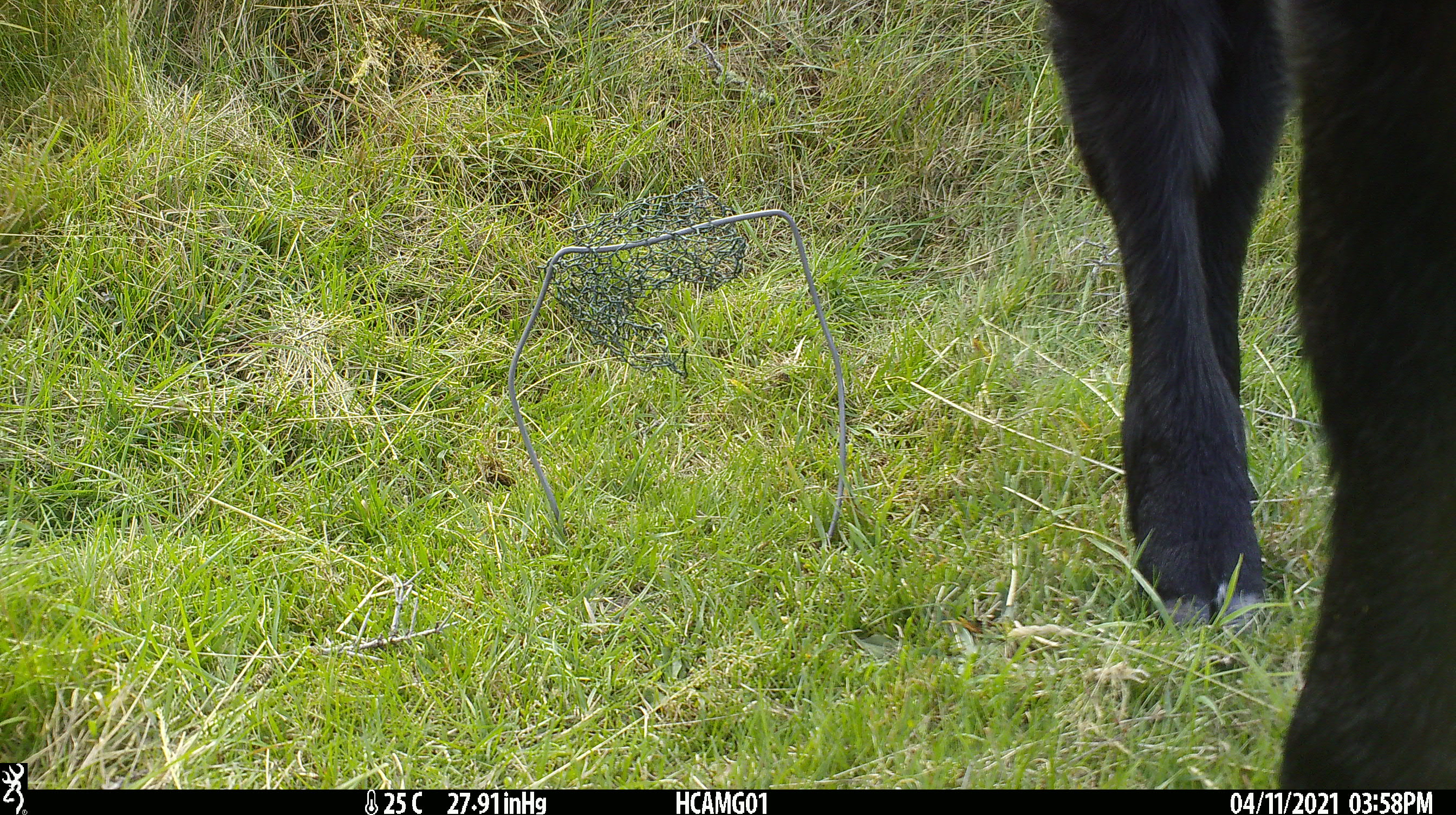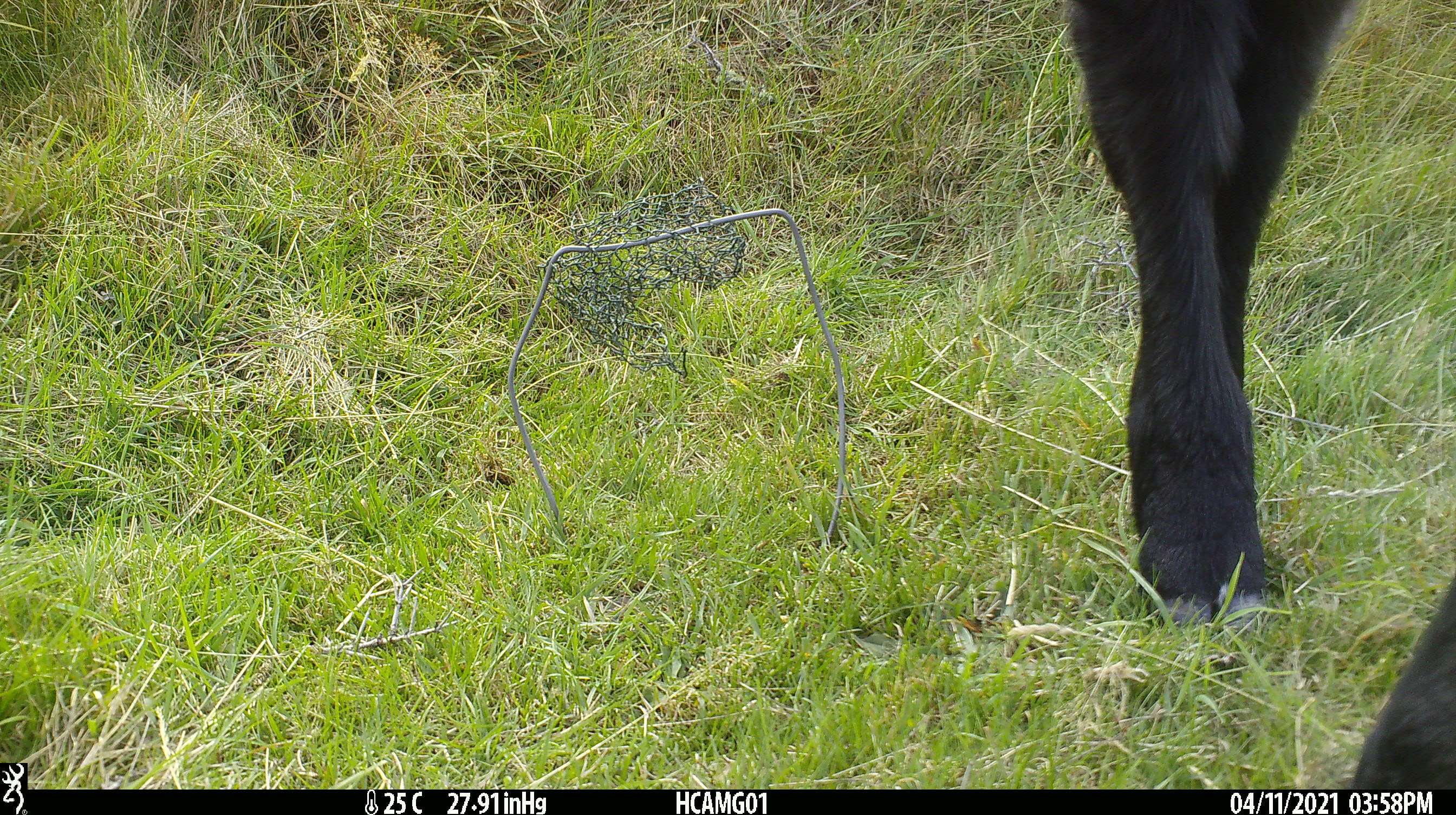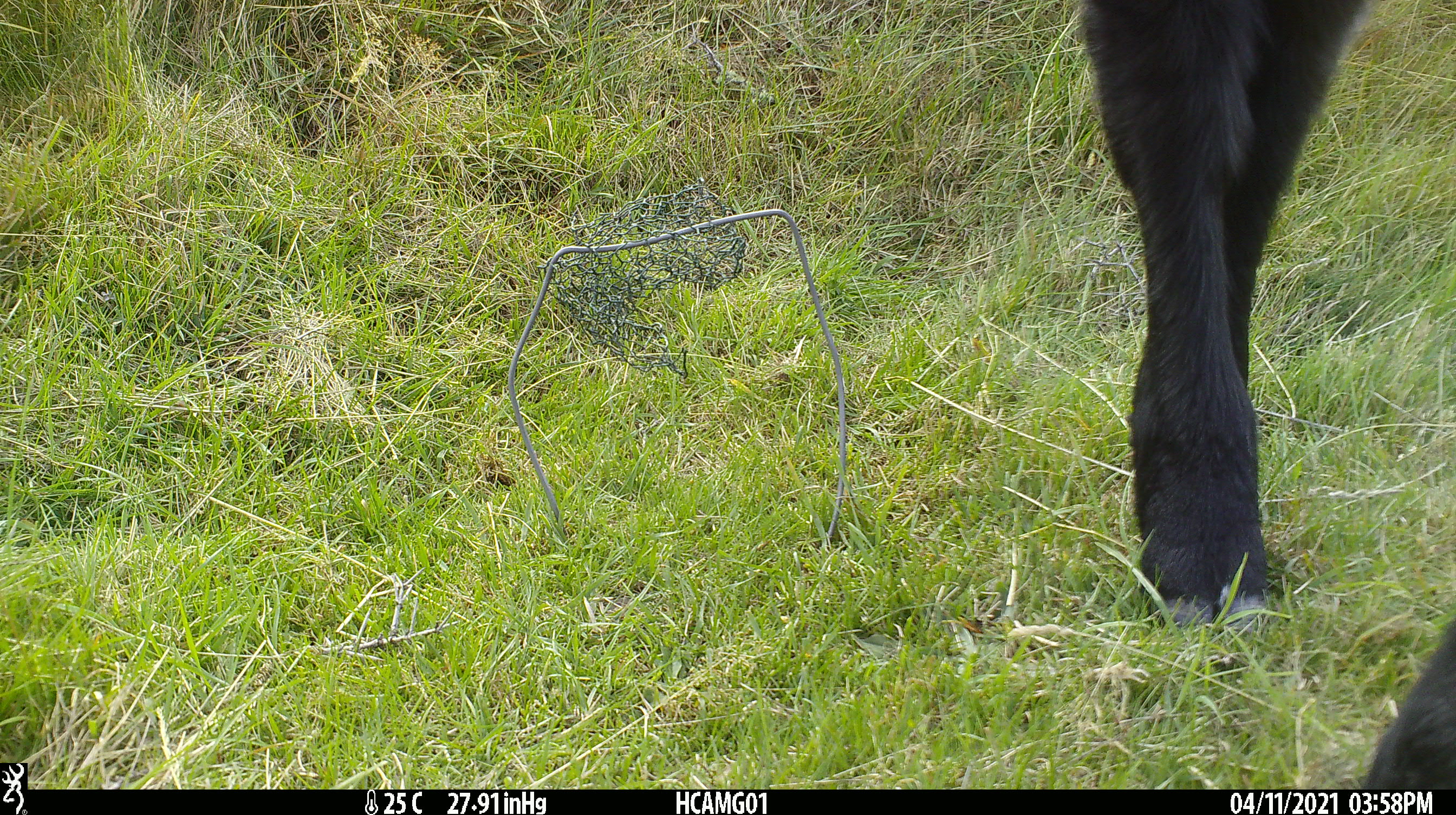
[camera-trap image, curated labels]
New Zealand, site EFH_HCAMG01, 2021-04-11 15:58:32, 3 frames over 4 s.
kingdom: Animalia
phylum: Chordata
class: Mammalia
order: Artiodactyla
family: Bovidae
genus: Bos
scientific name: Bos taurus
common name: domestic cow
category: cow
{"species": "cow (domestic cow) (Bos taurus)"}